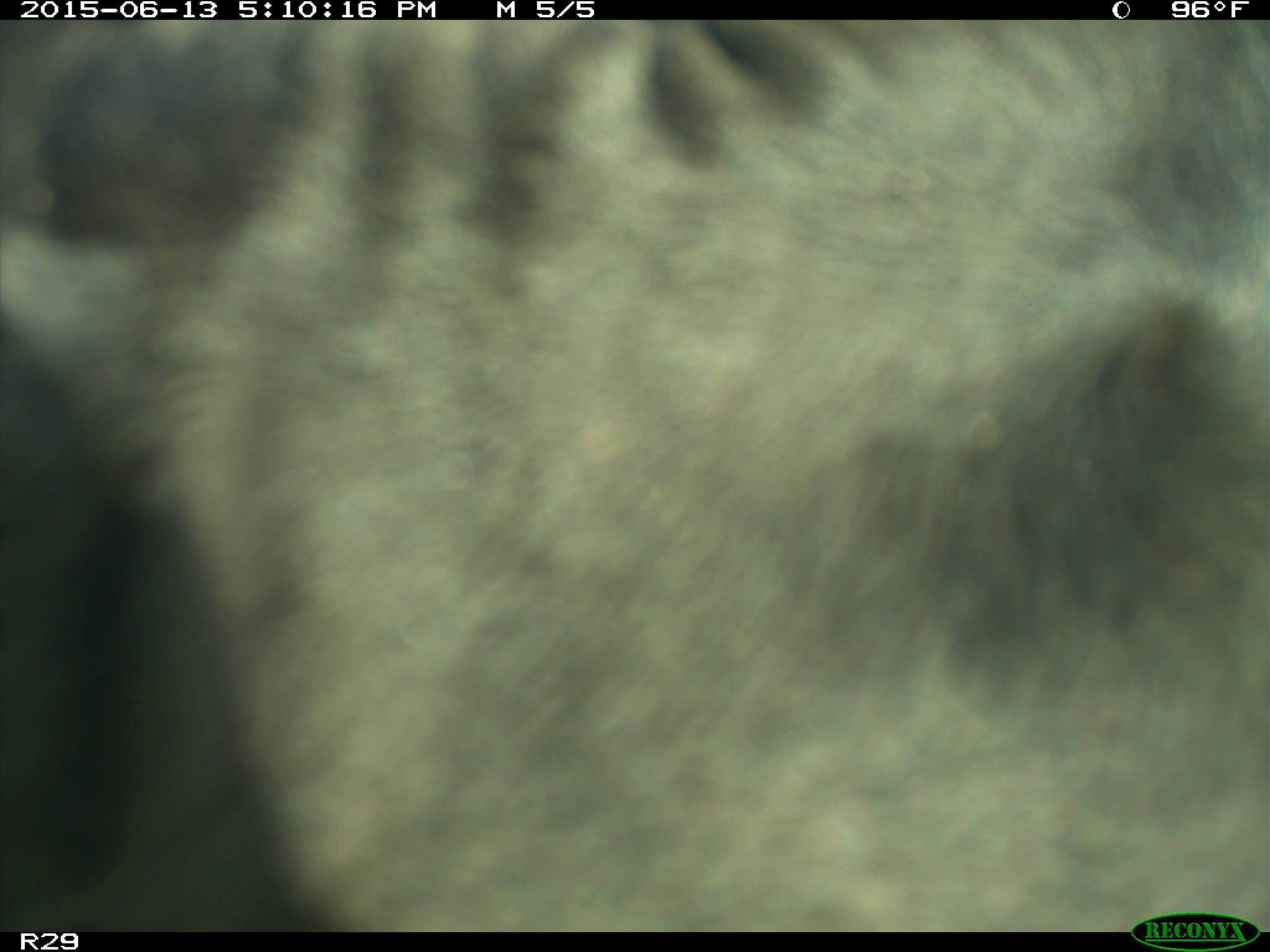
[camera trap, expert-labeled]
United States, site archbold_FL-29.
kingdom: Animalia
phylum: Chordata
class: Mammalia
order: Artiodactyla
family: Bovidae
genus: Bos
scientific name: Bos taurus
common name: domestic cow